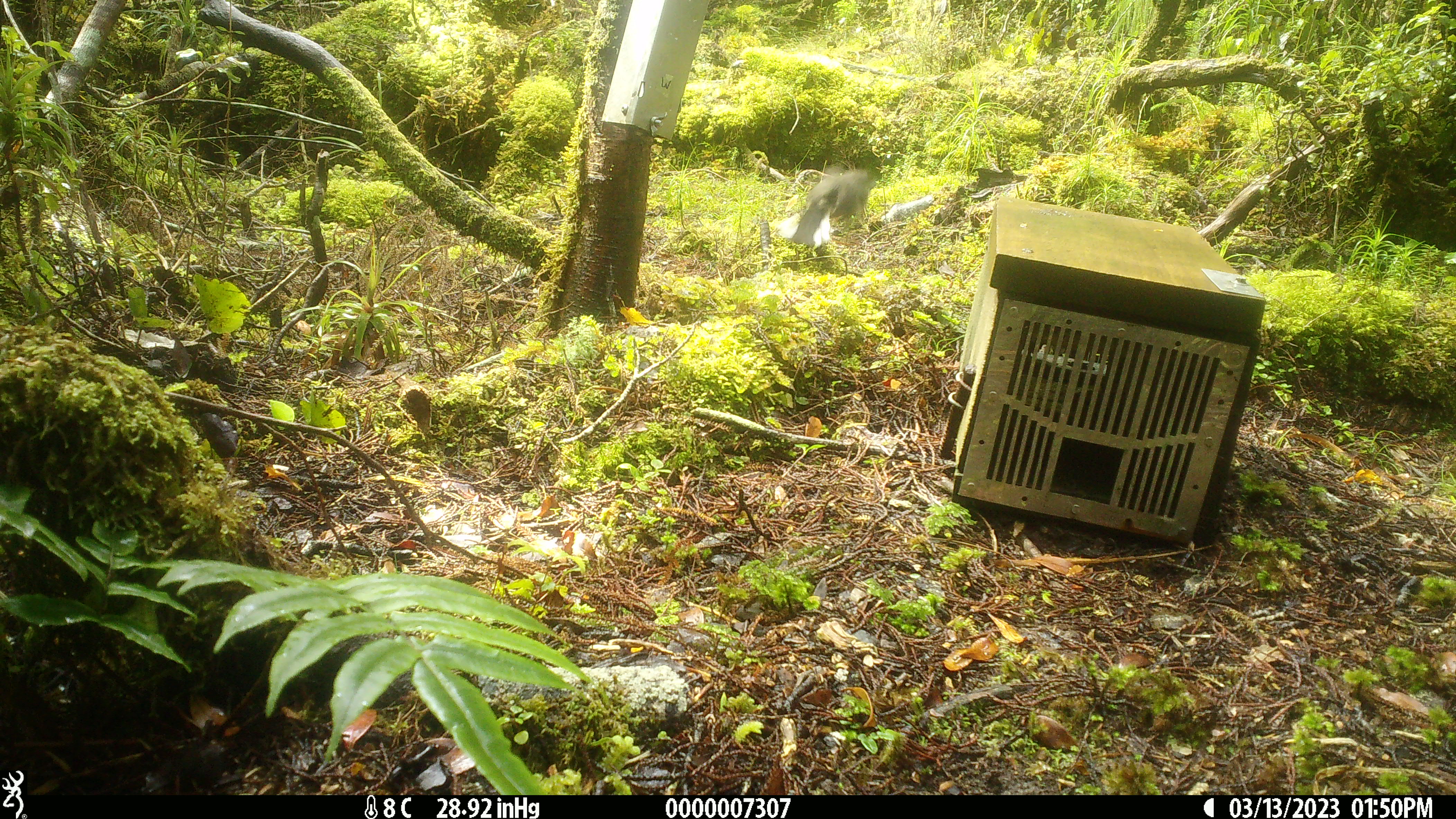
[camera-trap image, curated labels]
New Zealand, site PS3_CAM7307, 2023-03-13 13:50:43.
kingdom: Animalia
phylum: Chordata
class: Aves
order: Passeriformes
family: Petroicidae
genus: Petroica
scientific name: Petroica macrocephala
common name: tomtit